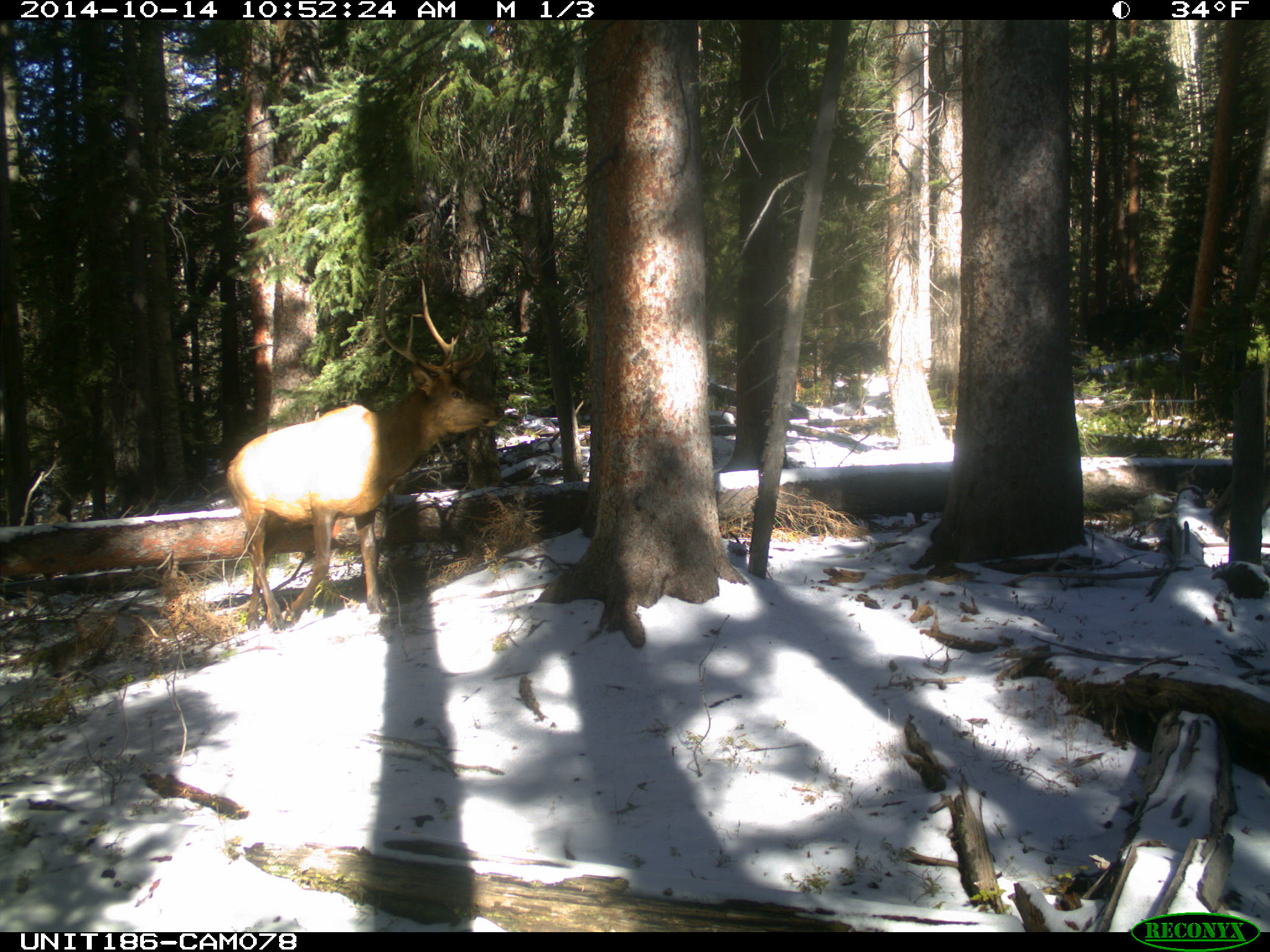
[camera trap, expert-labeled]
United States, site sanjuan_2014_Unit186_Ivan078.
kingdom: Animalia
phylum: Chordata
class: Mammalia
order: Artiodactyla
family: Cervidae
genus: Cervus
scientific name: Cervus elaphus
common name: red deer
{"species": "Cervus elaphus (red deer)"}